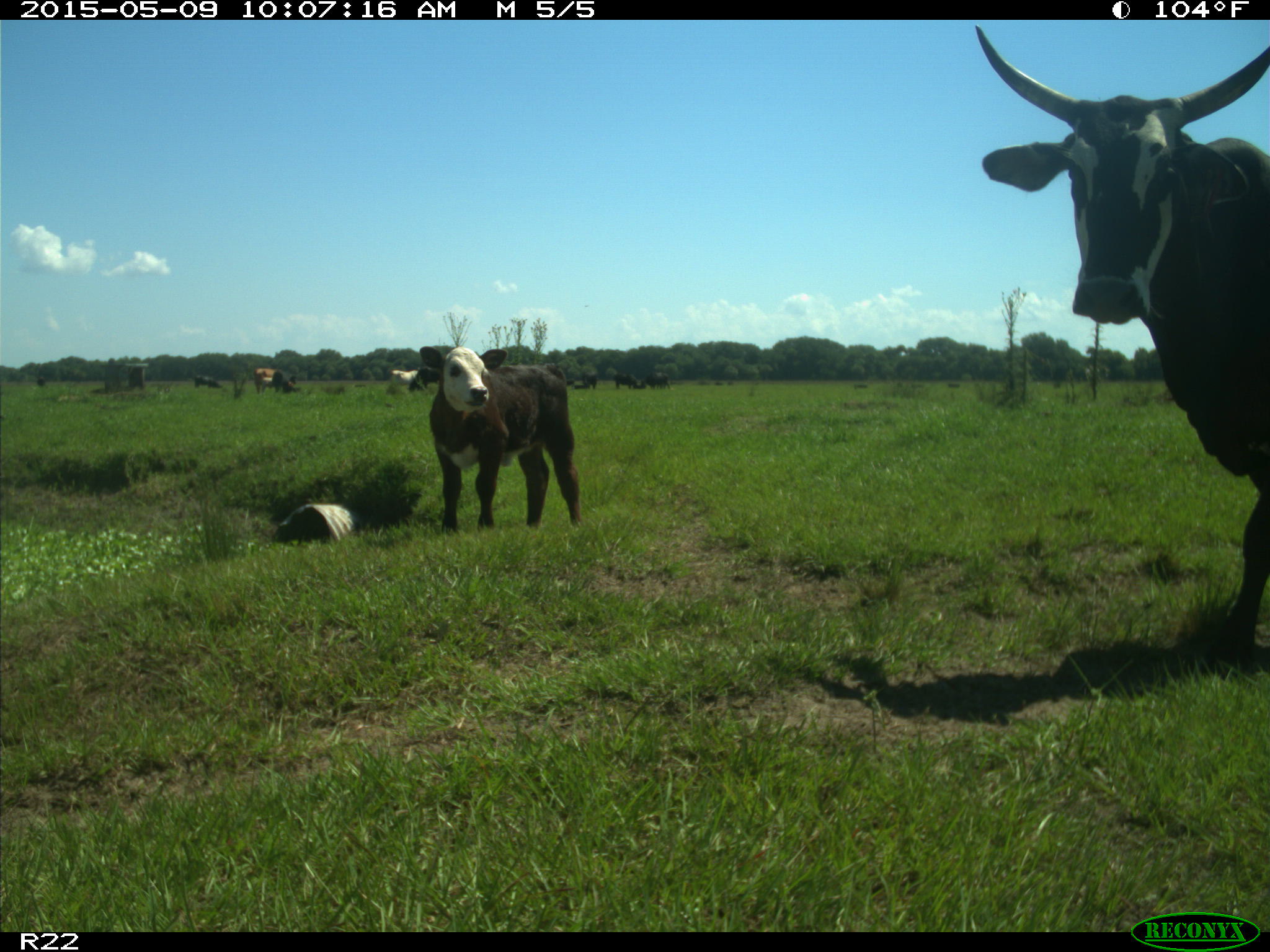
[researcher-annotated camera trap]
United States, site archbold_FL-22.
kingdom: Animalia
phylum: Chordata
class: Mammalia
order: Artiodactyla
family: Bovidae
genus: Bos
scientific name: Bos taurus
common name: domestic cow